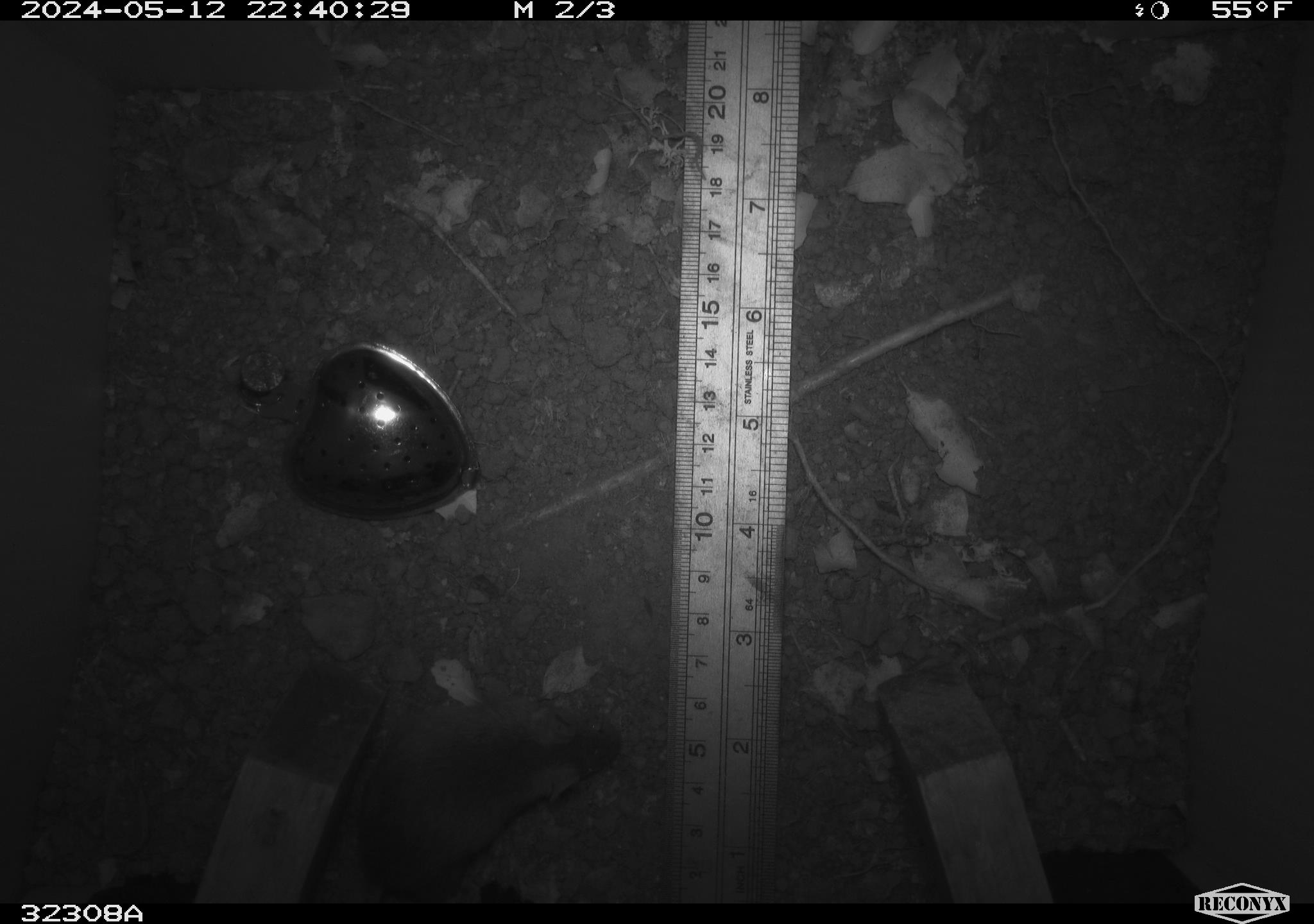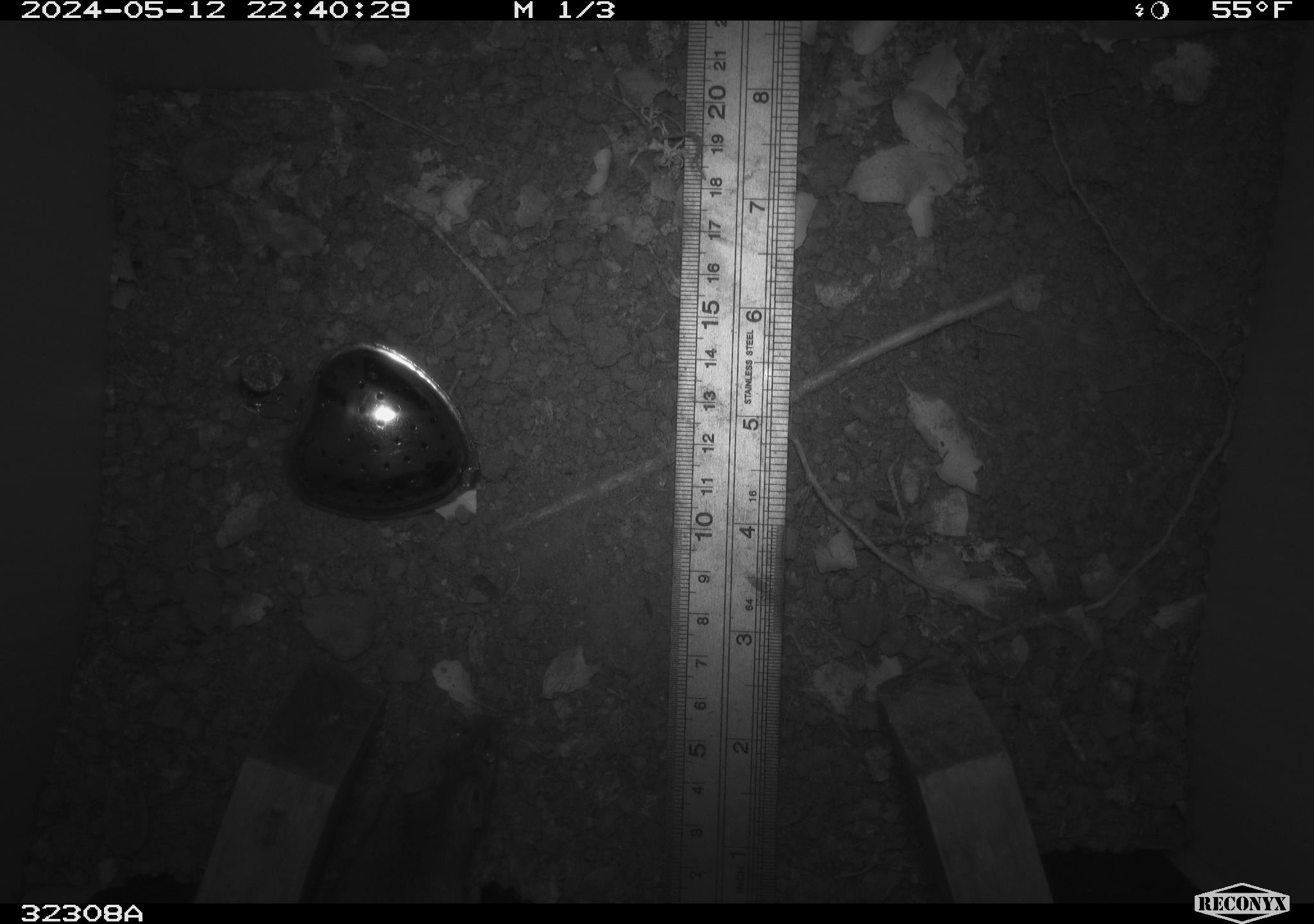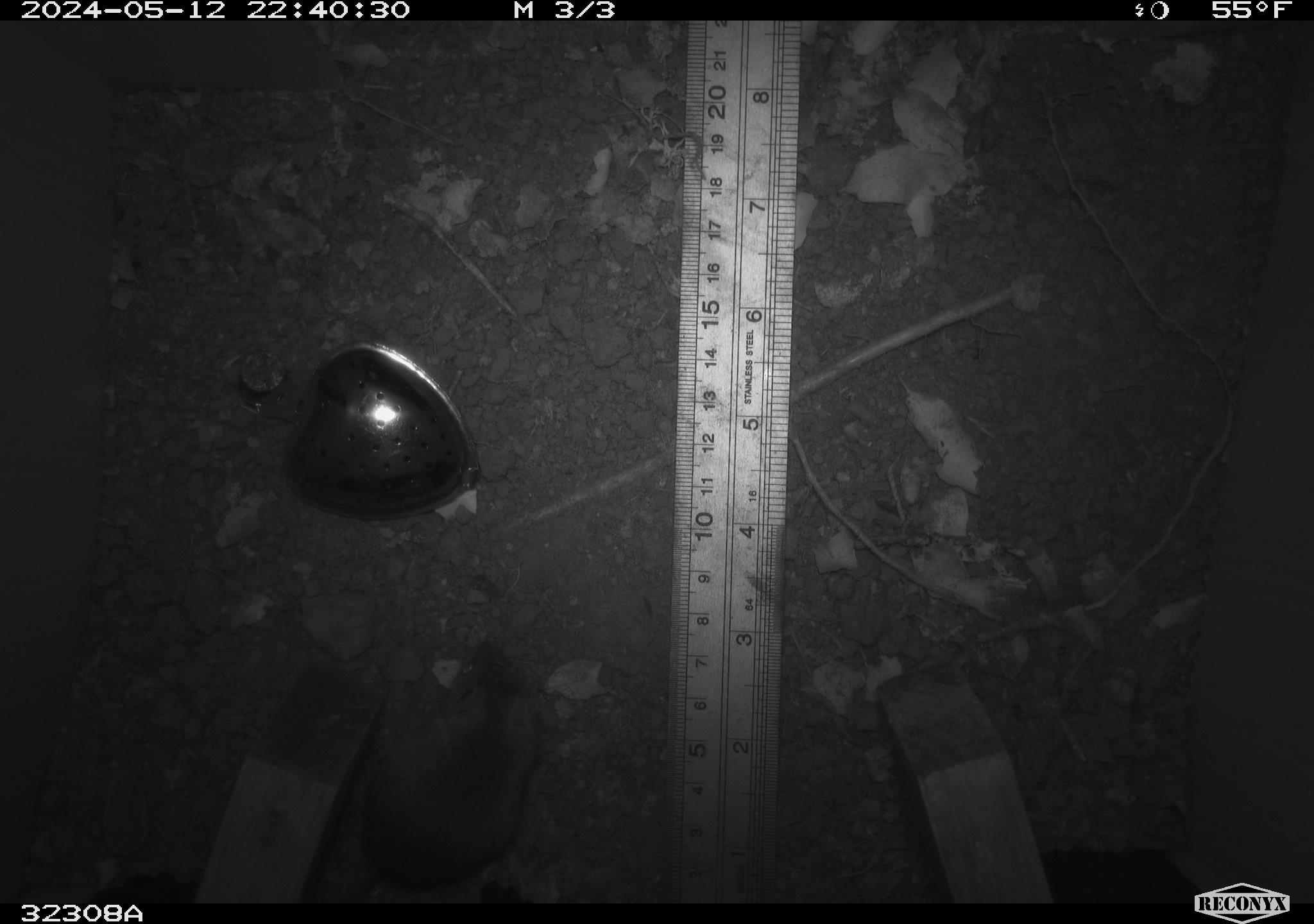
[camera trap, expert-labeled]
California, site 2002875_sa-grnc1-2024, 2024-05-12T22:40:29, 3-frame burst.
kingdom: Animalia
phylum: Chordata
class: Mammalia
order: Rodentia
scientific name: Rodentia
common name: rodent